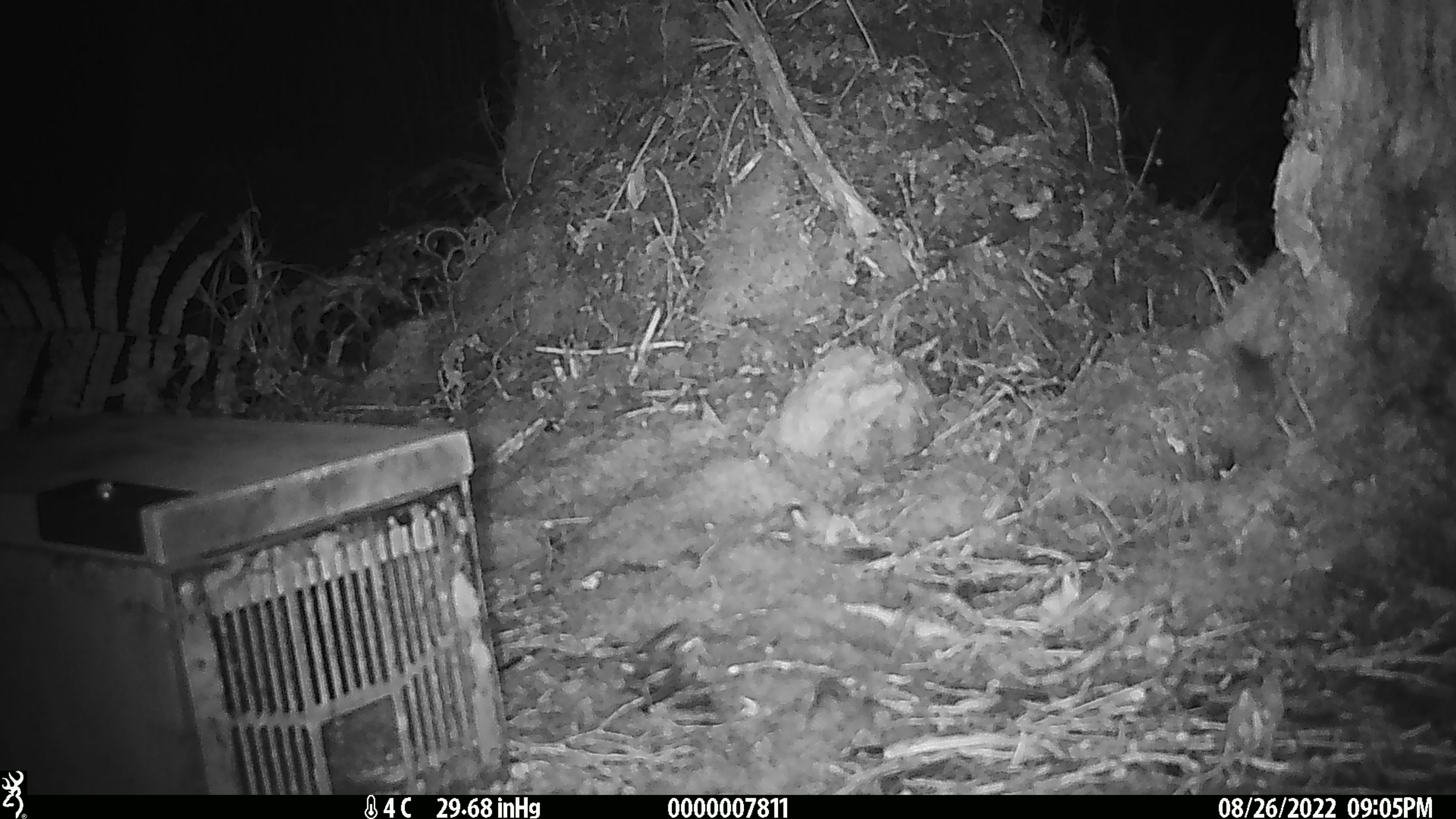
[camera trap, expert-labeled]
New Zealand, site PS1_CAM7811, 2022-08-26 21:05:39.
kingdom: Animalia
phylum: Chordata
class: Mammalia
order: Rodentia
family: Muridae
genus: Mus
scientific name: Mus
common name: mouse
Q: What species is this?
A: Mouse (Mus).